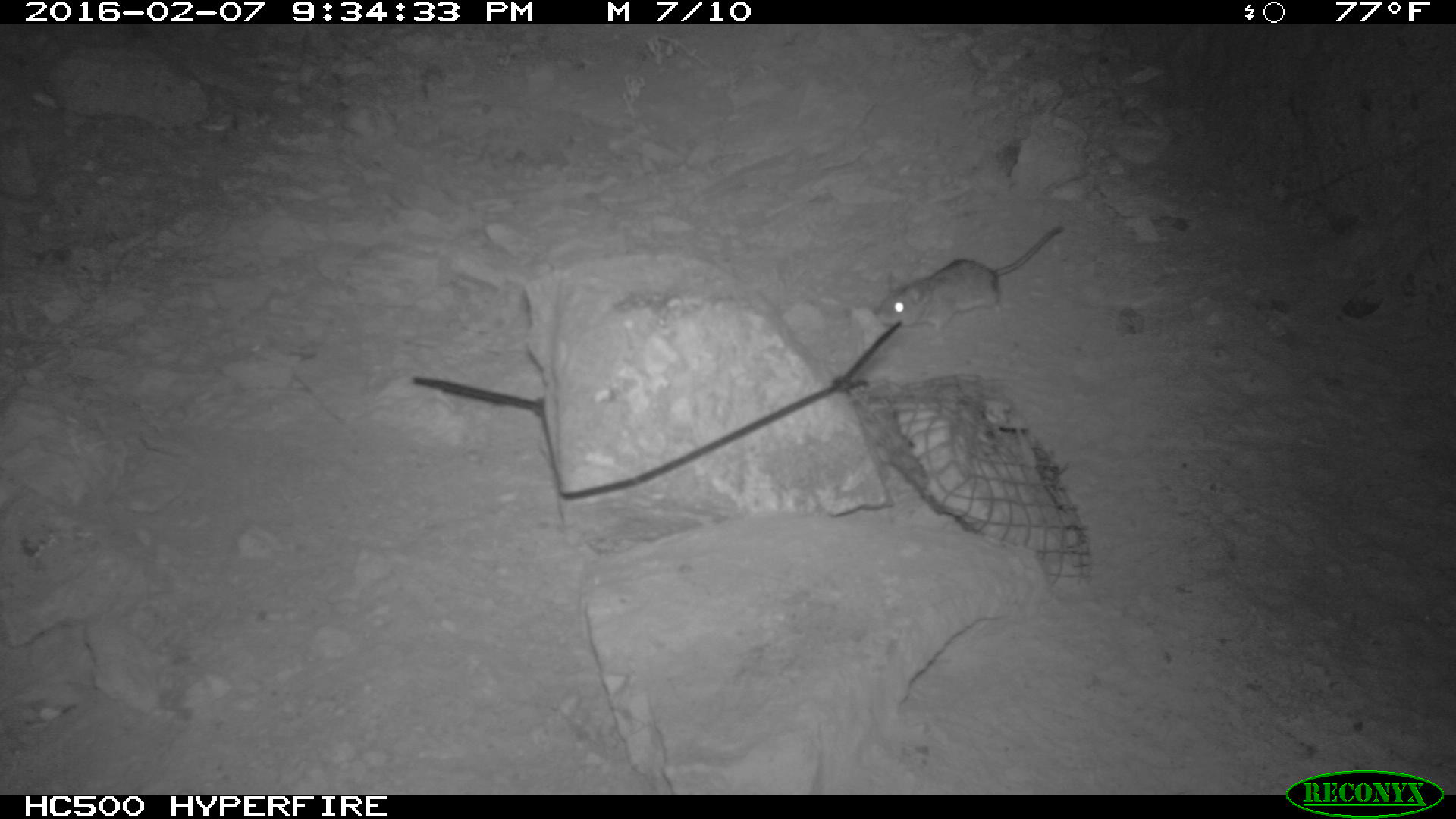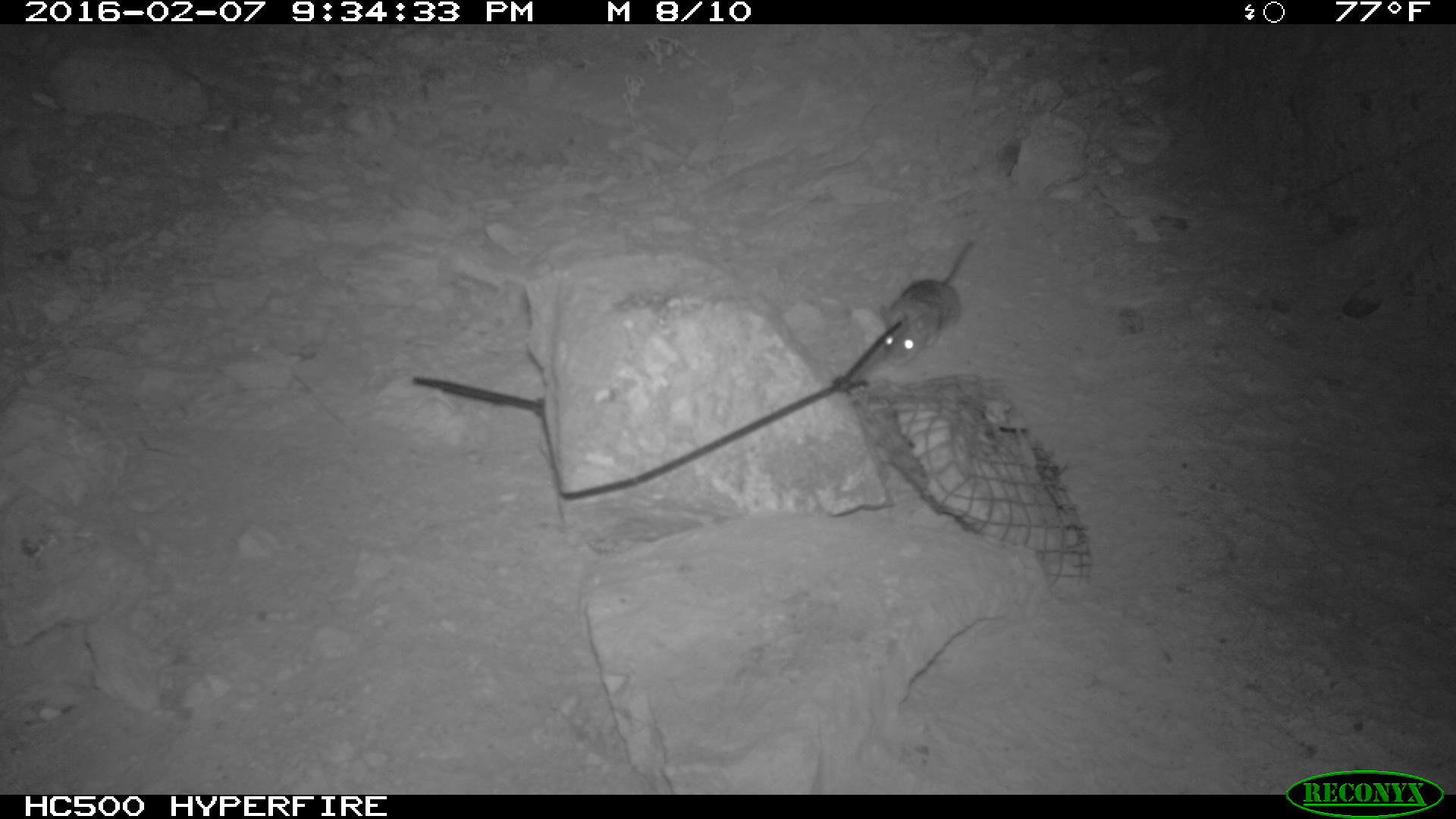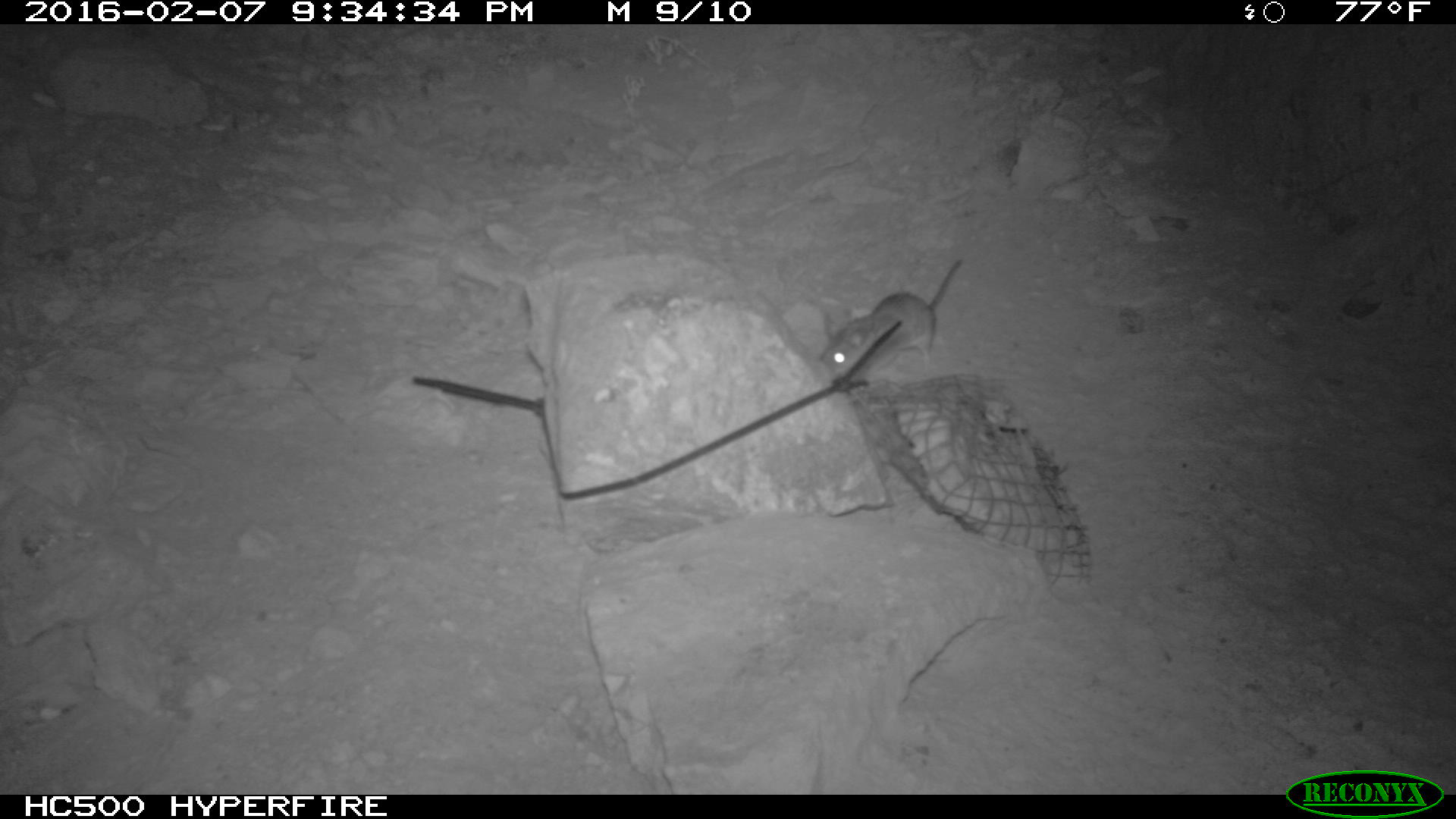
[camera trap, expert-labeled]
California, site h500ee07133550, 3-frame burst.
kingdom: Animalia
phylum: Chordata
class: Mammalia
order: Rodentia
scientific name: Rodentia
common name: rodent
Rodent (Rodentia).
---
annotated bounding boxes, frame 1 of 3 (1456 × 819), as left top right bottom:
rodent: 872 221 1065 335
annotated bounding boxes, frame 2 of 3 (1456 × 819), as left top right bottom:
rodent: 877 235 978 362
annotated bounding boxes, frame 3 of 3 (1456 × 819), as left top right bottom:
rodent: 820 257 962 384